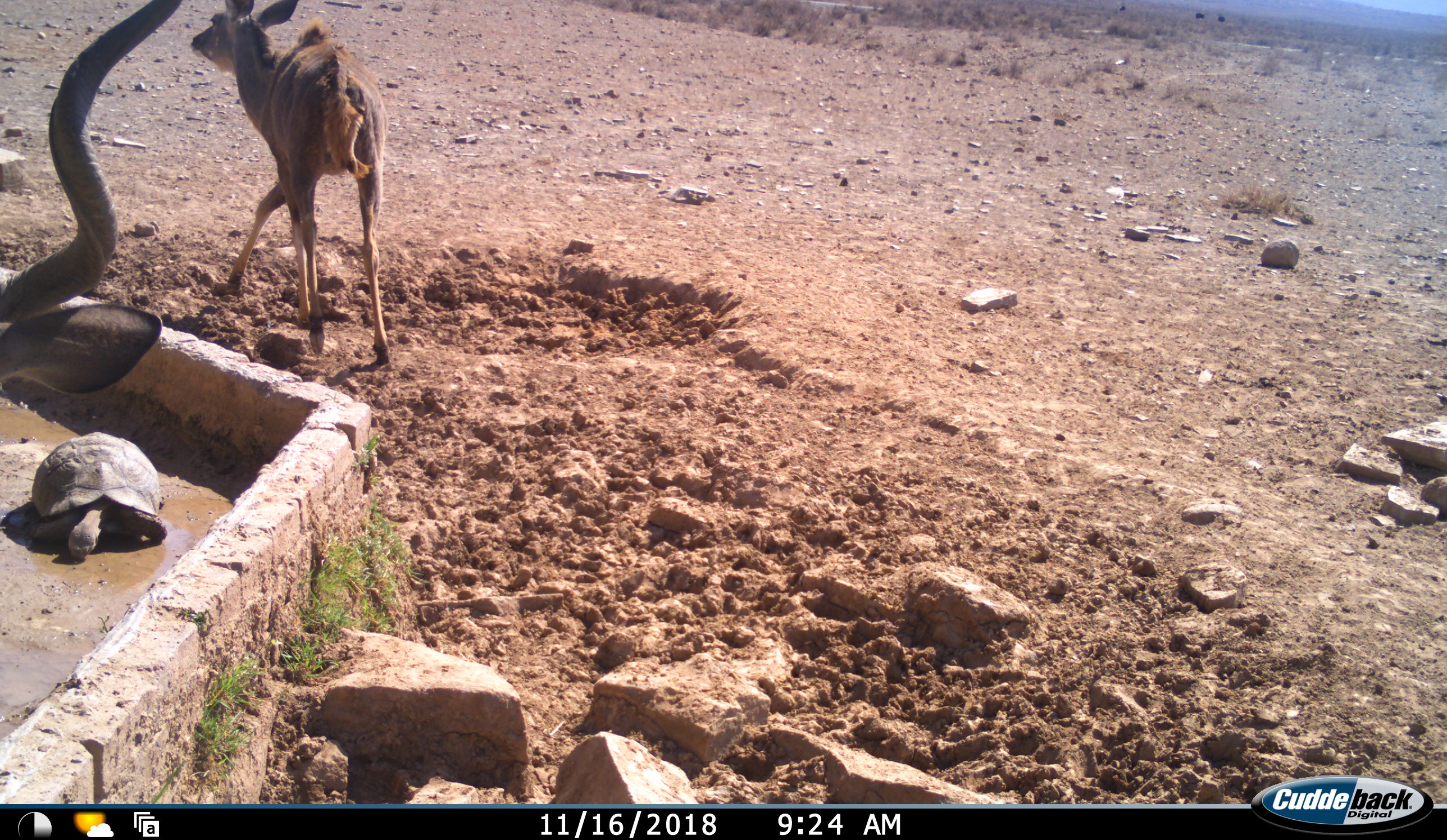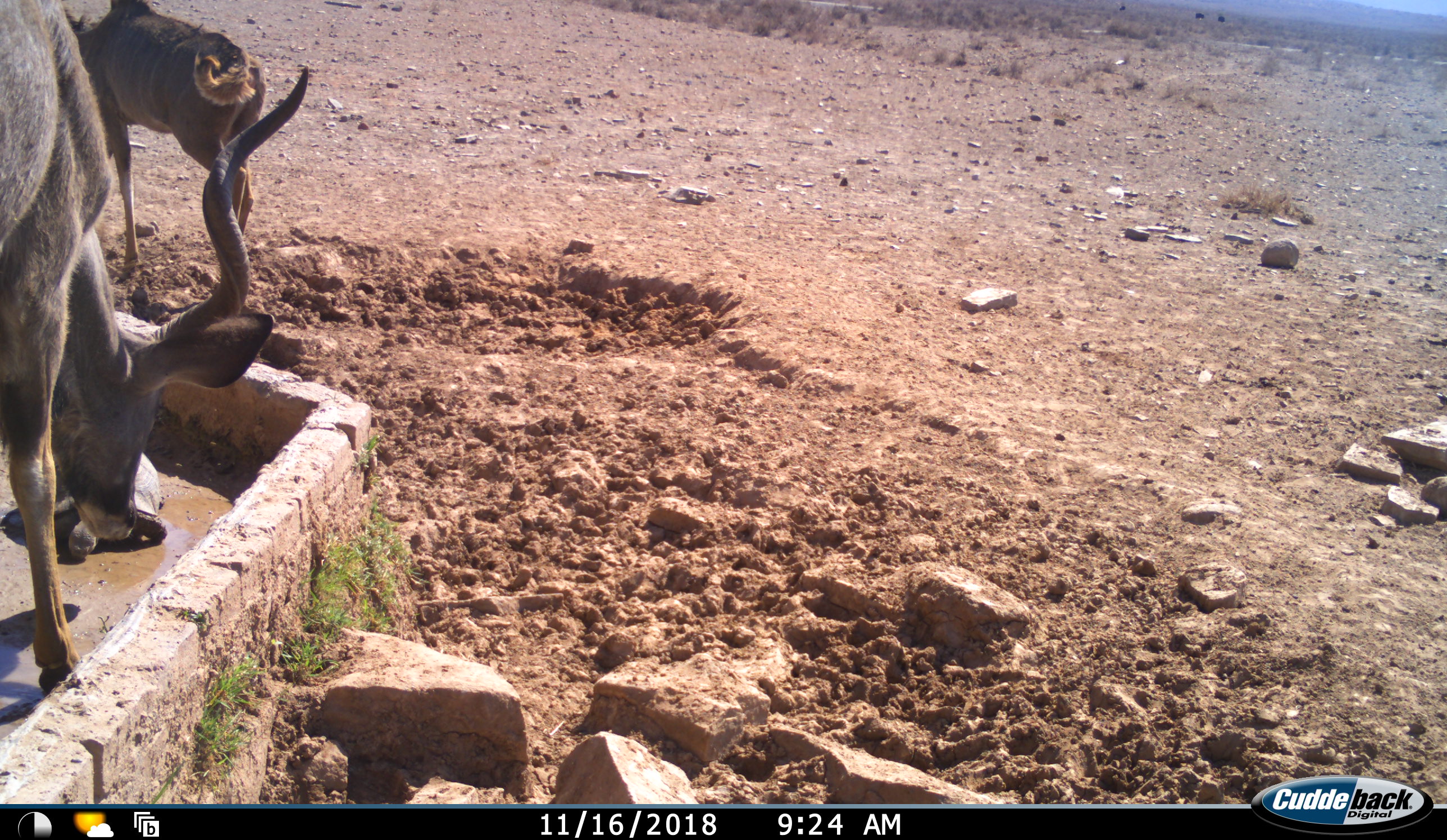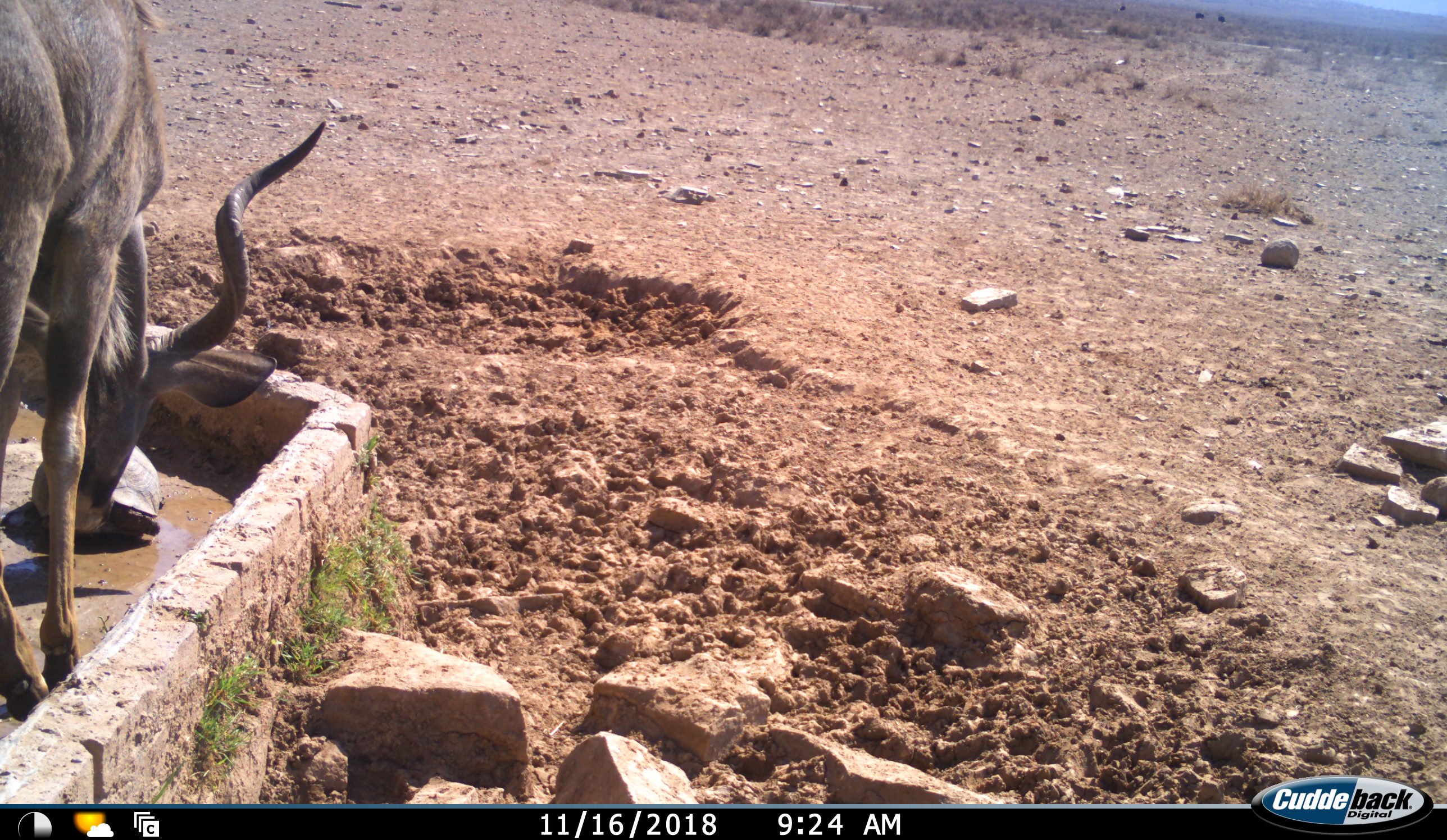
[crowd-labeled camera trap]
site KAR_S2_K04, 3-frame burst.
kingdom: Animalia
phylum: Chordata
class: Mammalia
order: Artiodactyla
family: Bovidae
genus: Tragelaphus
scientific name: Tragelaphus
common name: kudu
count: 2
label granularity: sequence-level